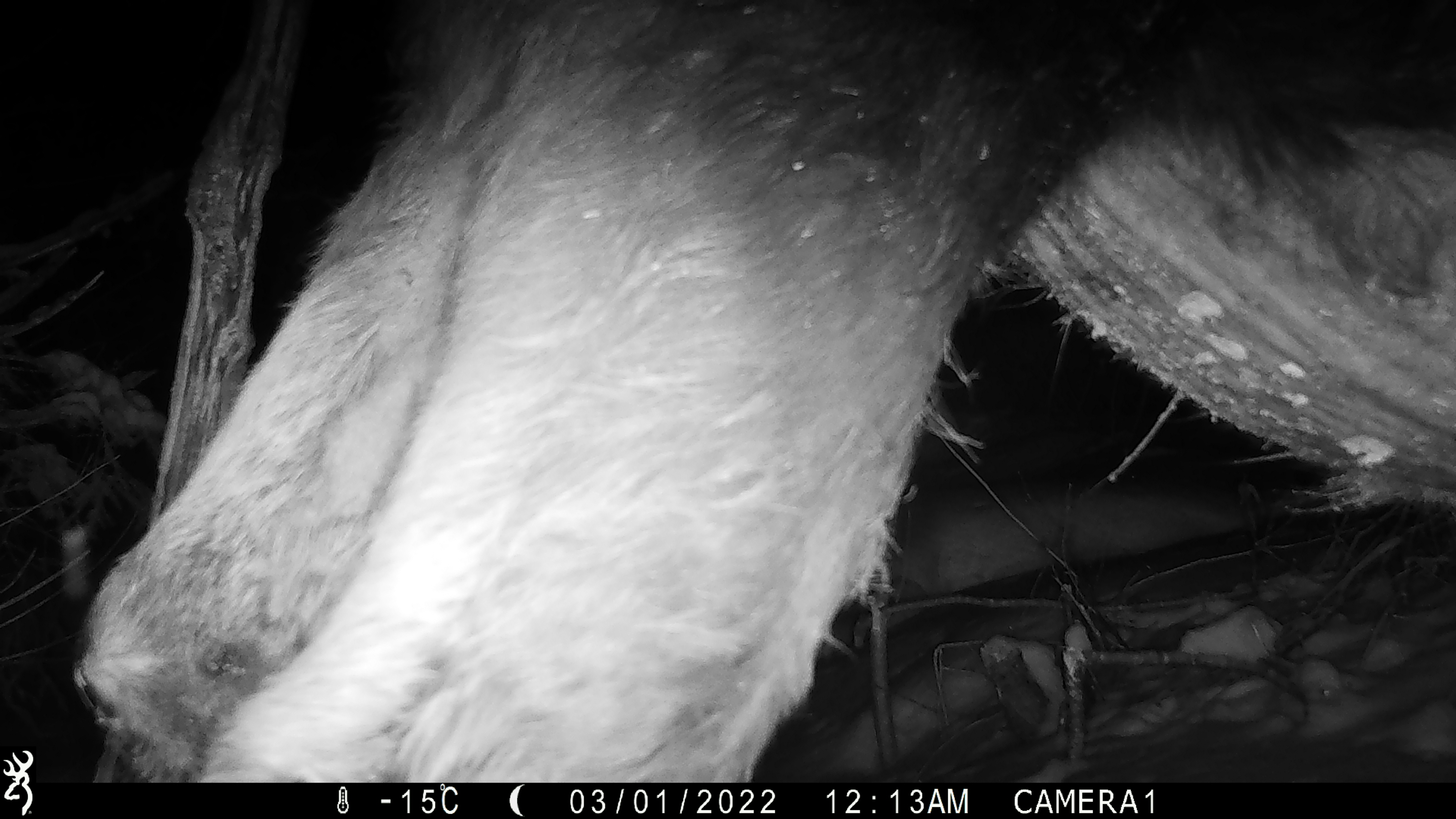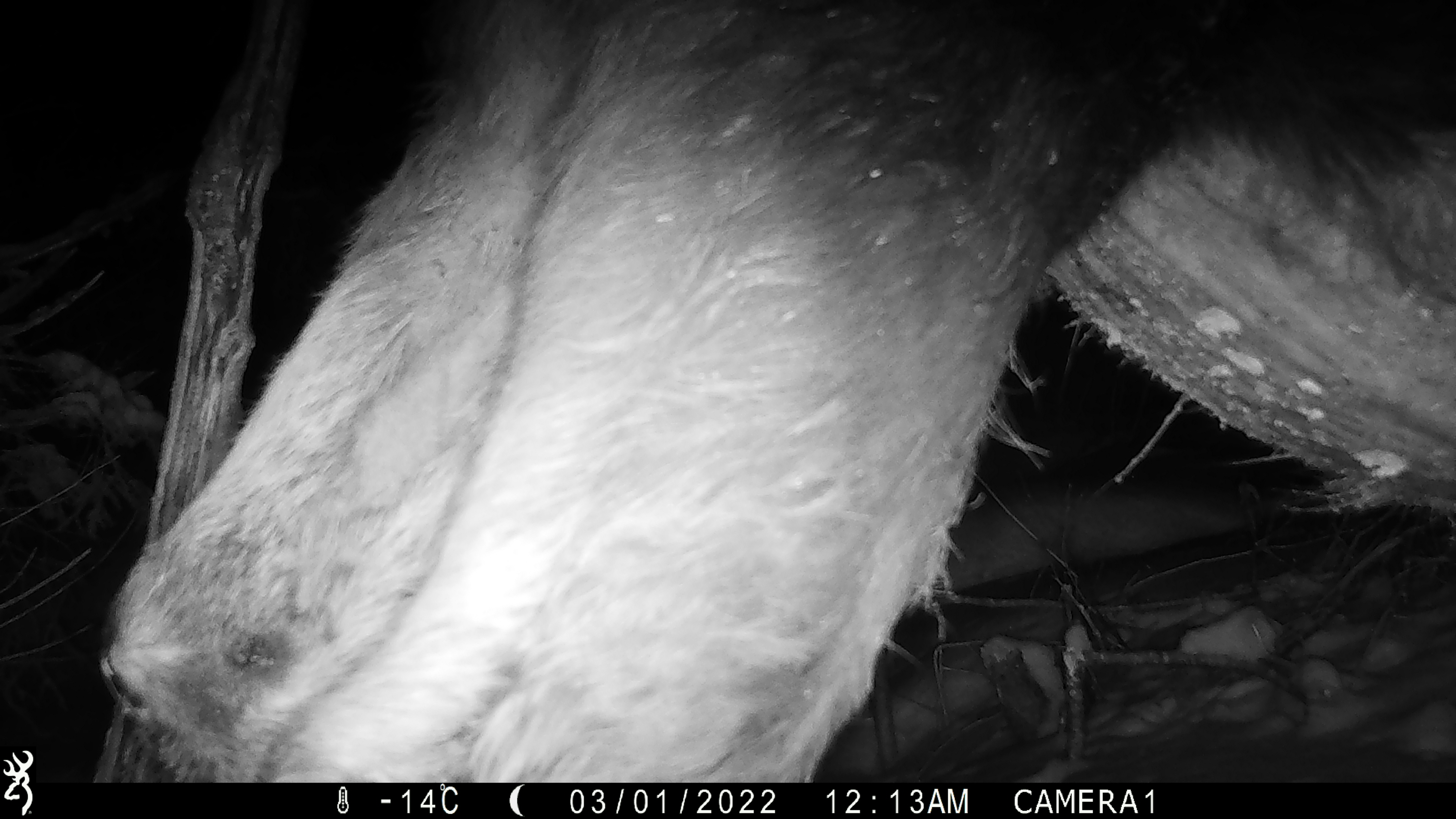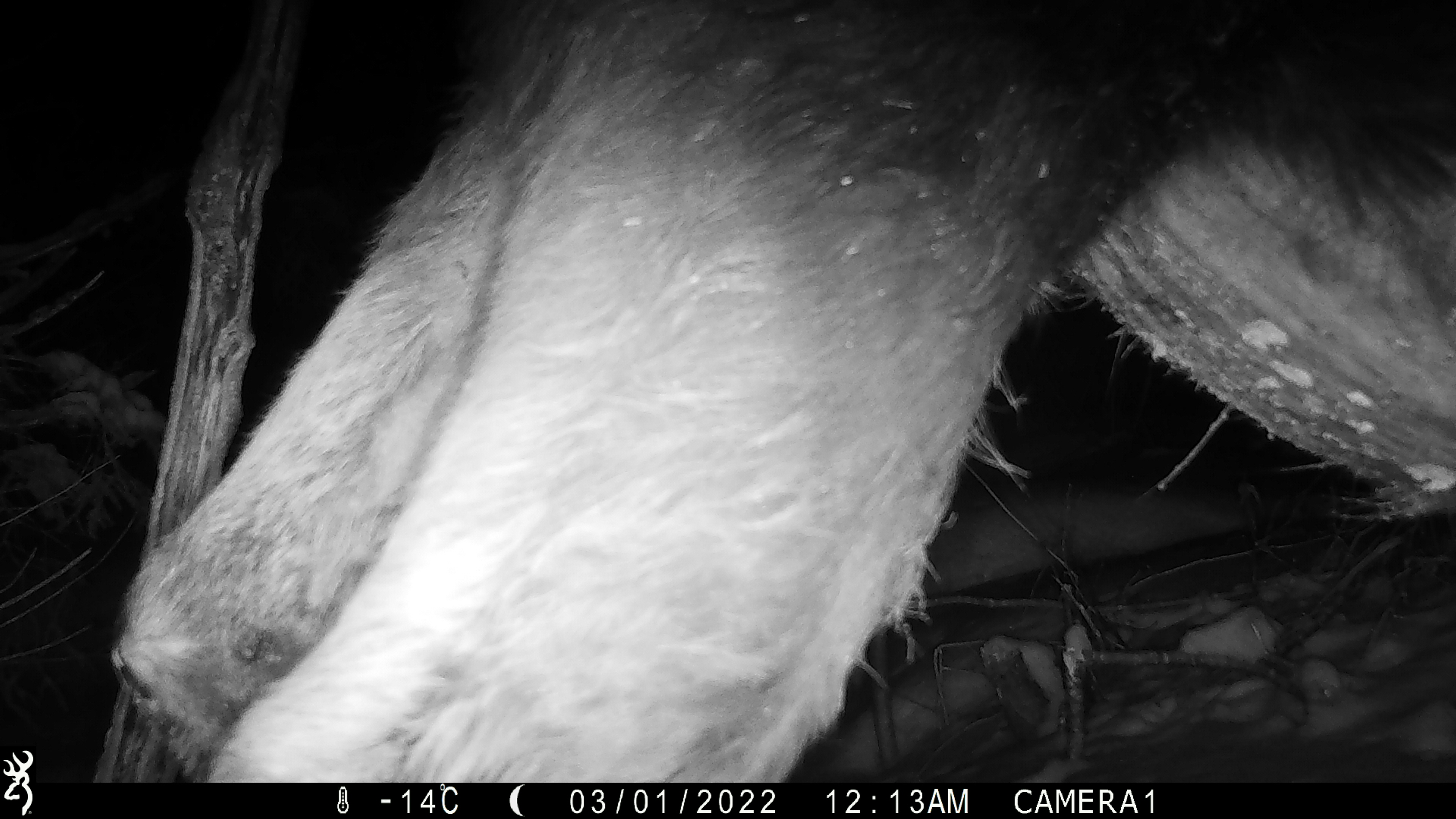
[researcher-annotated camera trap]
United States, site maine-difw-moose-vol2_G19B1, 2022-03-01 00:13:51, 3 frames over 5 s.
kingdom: Animalia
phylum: Chordata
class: Mammalia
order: Artiodactyla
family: Cervidae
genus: Alces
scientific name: Alces alces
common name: moose